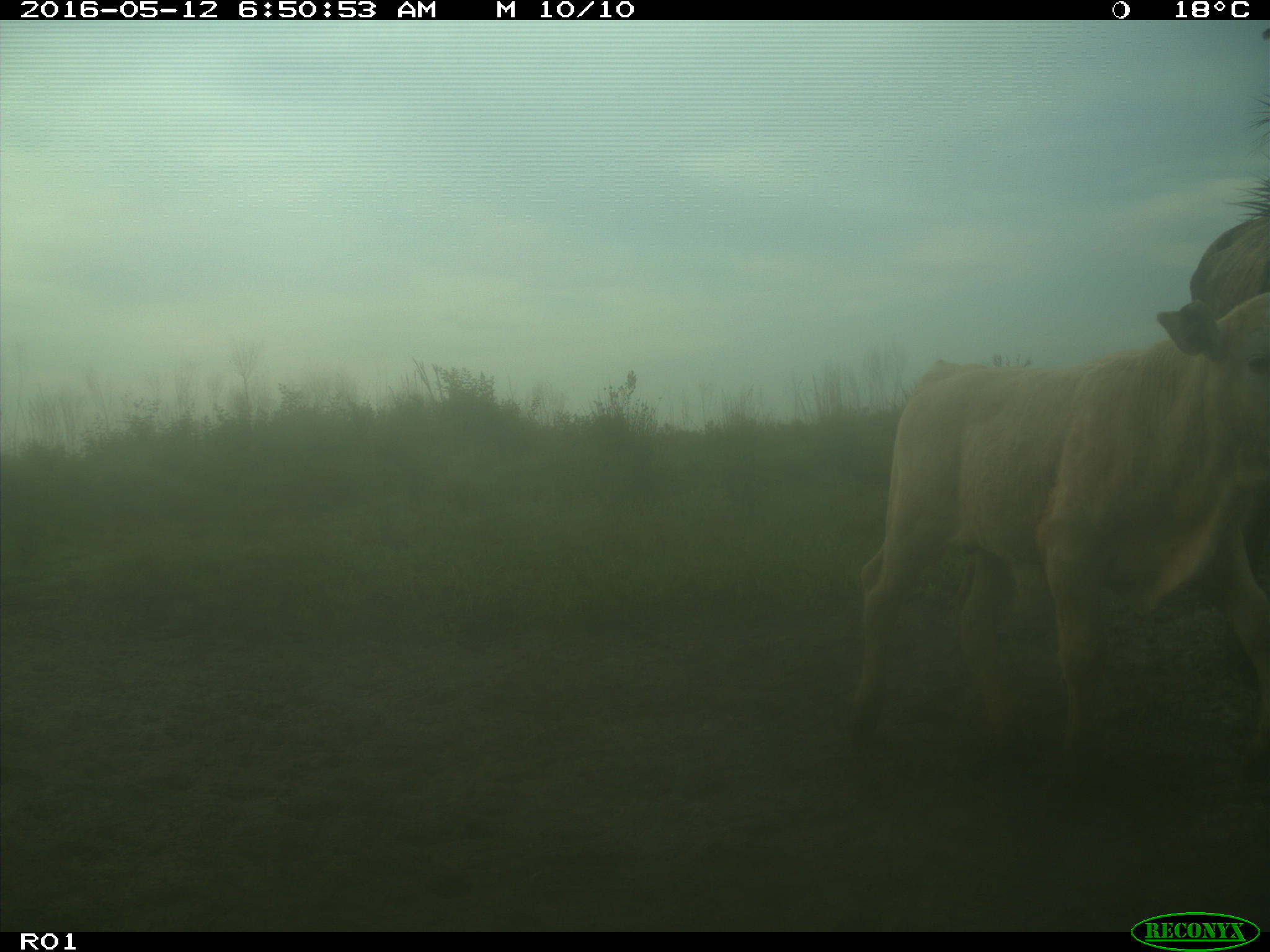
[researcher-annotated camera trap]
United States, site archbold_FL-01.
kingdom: Animalia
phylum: Chordata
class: Mammalia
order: Artiodactyla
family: Bovidae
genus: Bos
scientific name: Bos taurus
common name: domestic cow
Bos taurus (domestic cow).